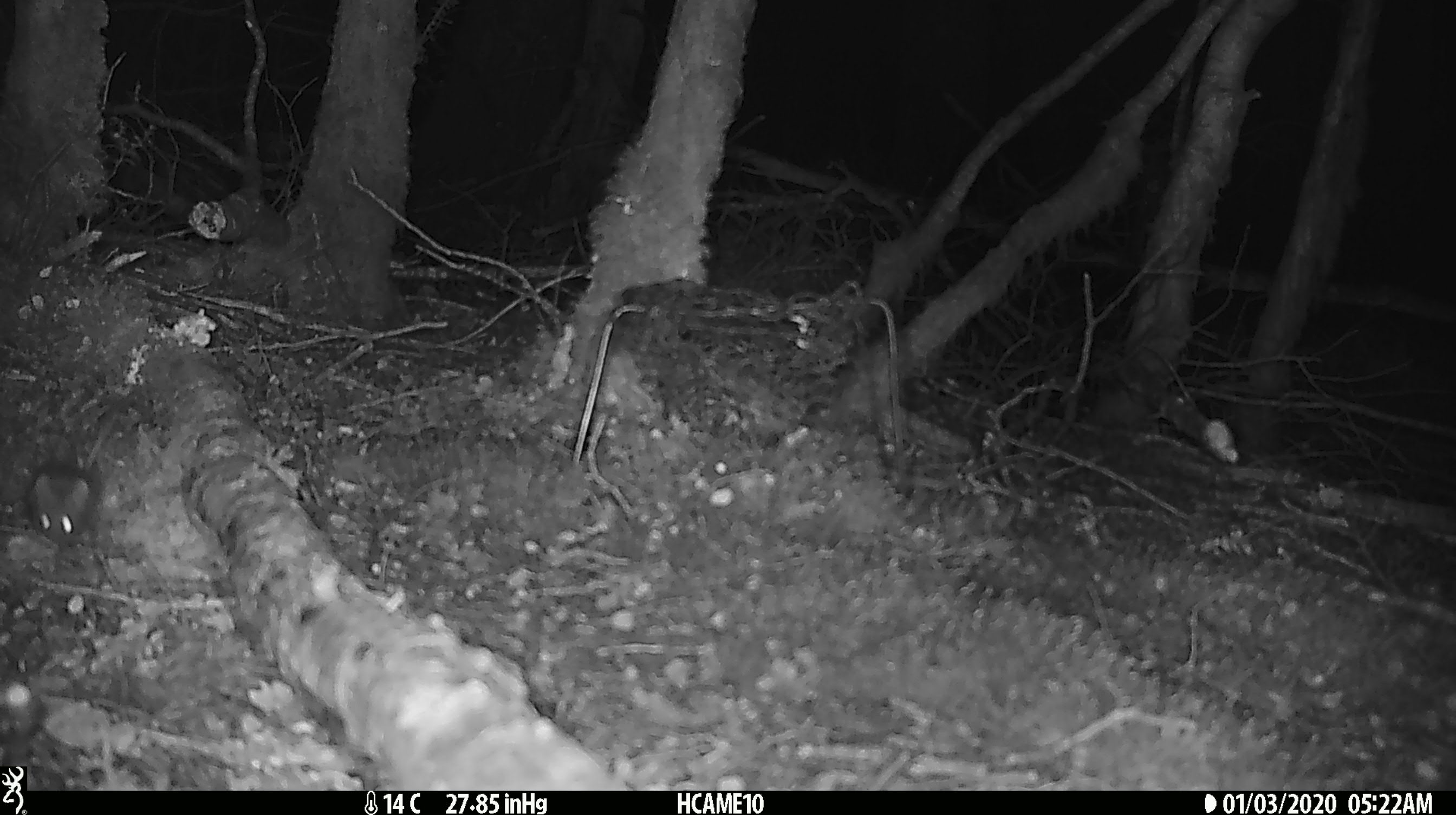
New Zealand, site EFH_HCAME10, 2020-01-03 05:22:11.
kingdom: Animalia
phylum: Chordata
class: Mammalia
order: Rodentia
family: Muridae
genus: Mus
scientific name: Mus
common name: mouse